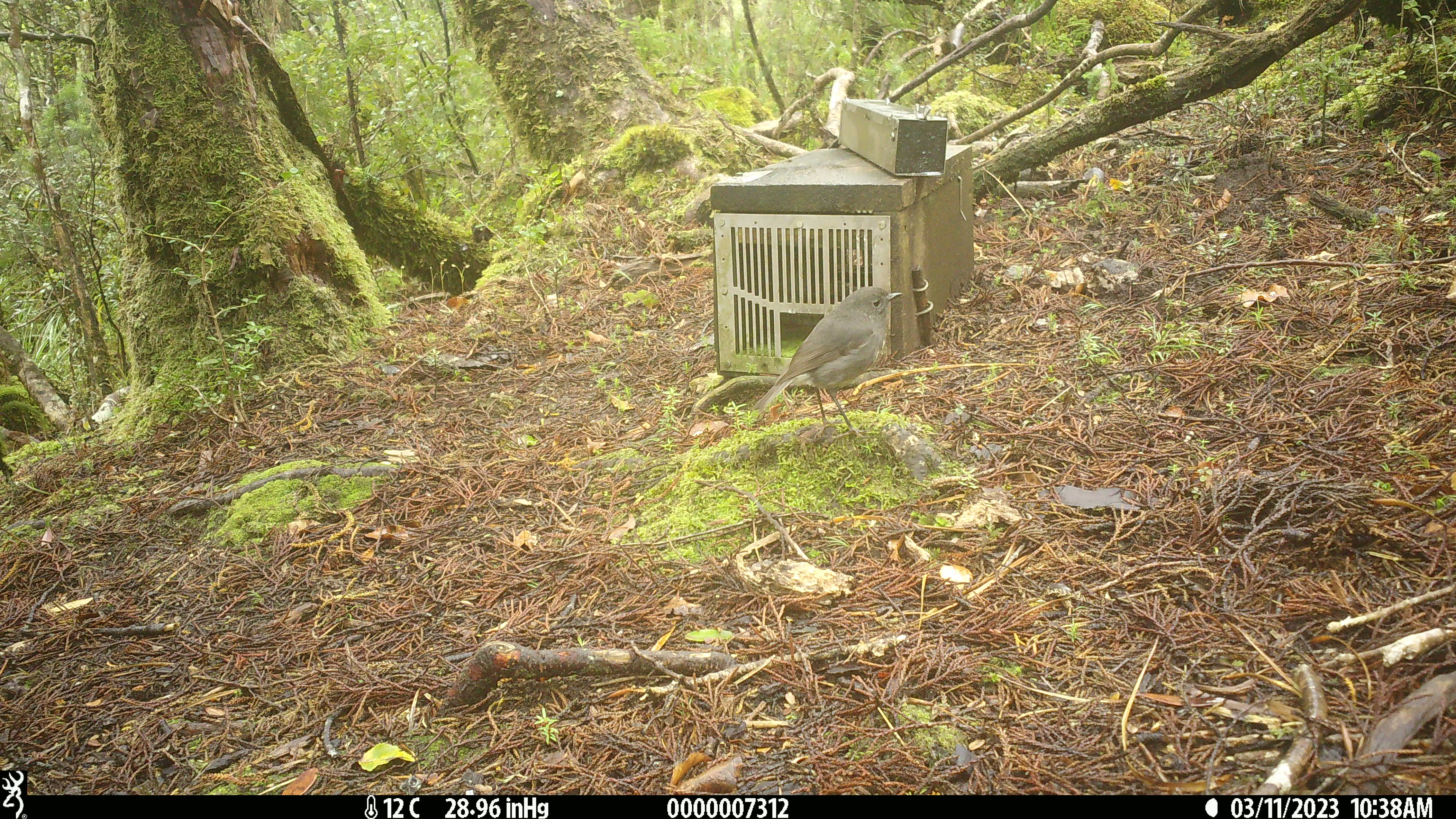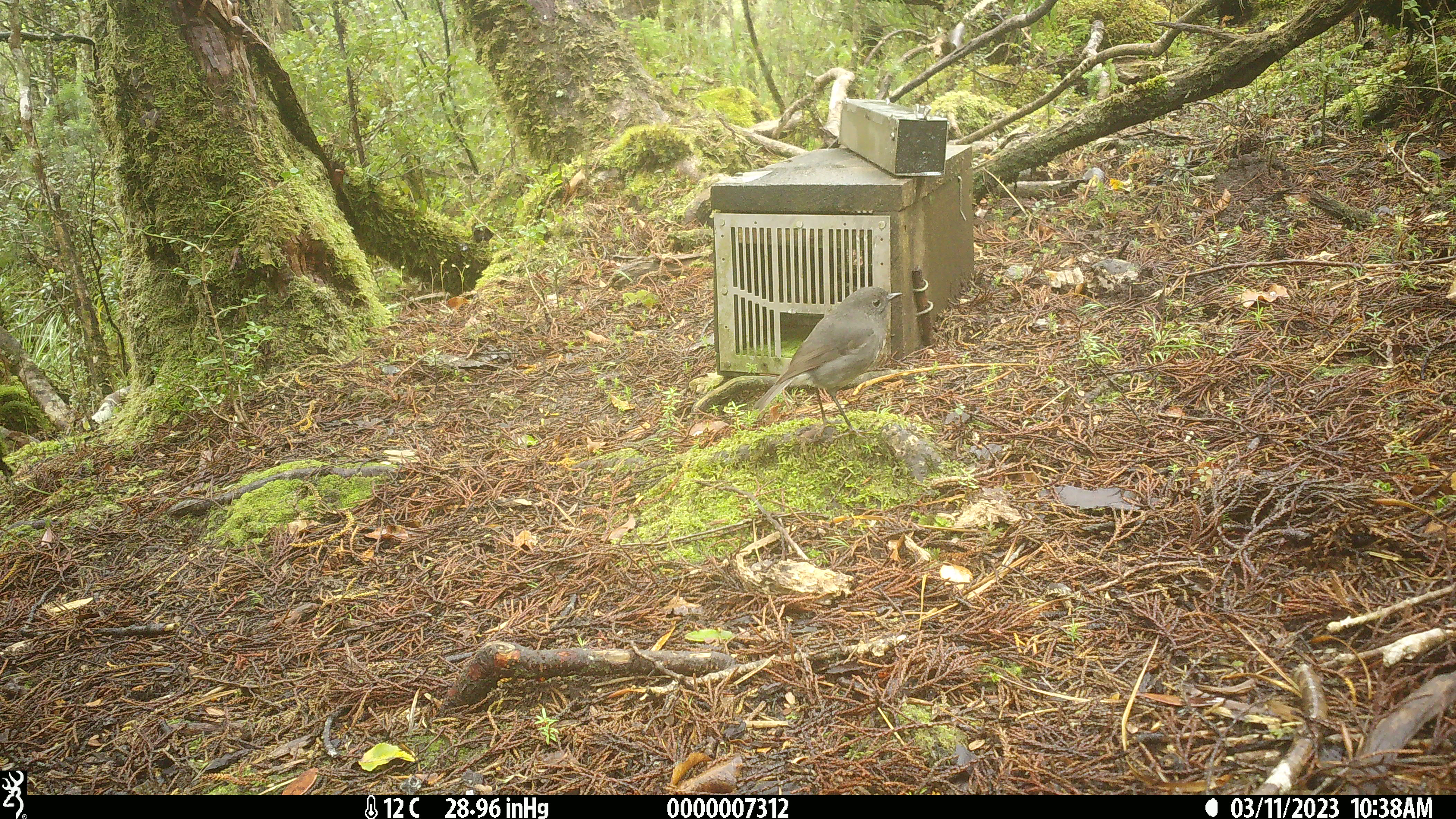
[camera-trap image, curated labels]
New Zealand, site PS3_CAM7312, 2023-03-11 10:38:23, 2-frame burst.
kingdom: Animalia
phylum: Chordata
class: Aves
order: Passeriformes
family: Petroicidae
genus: Petroica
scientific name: Petroica australis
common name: new zealand robin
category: robin